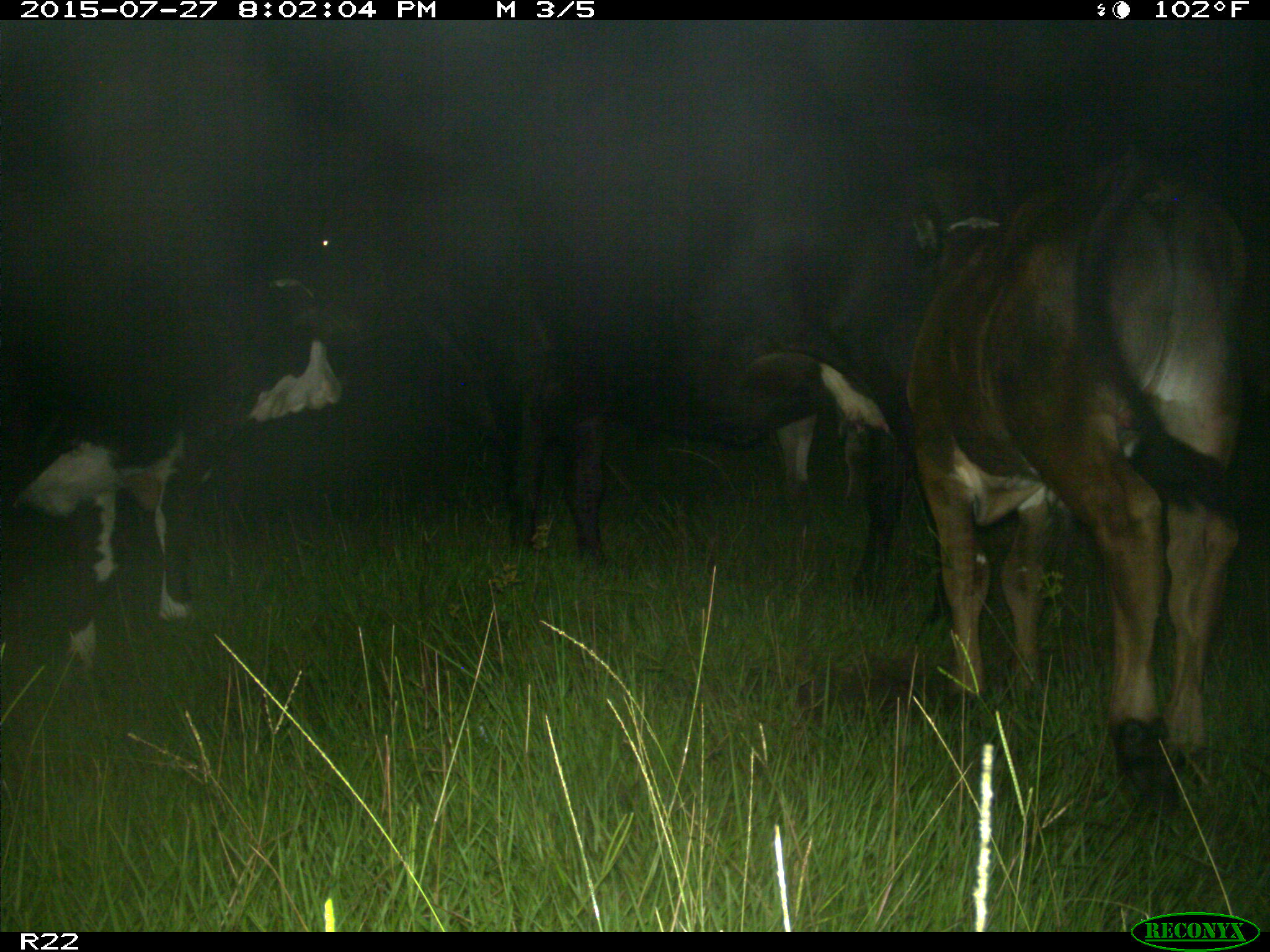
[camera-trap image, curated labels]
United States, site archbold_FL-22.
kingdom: Animalia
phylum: Chordata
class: Mammalia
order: Artiodactyla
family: Bovidae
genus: Bos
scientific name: Bos taurus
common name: domestic cow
Bos taurus (domestic cow).